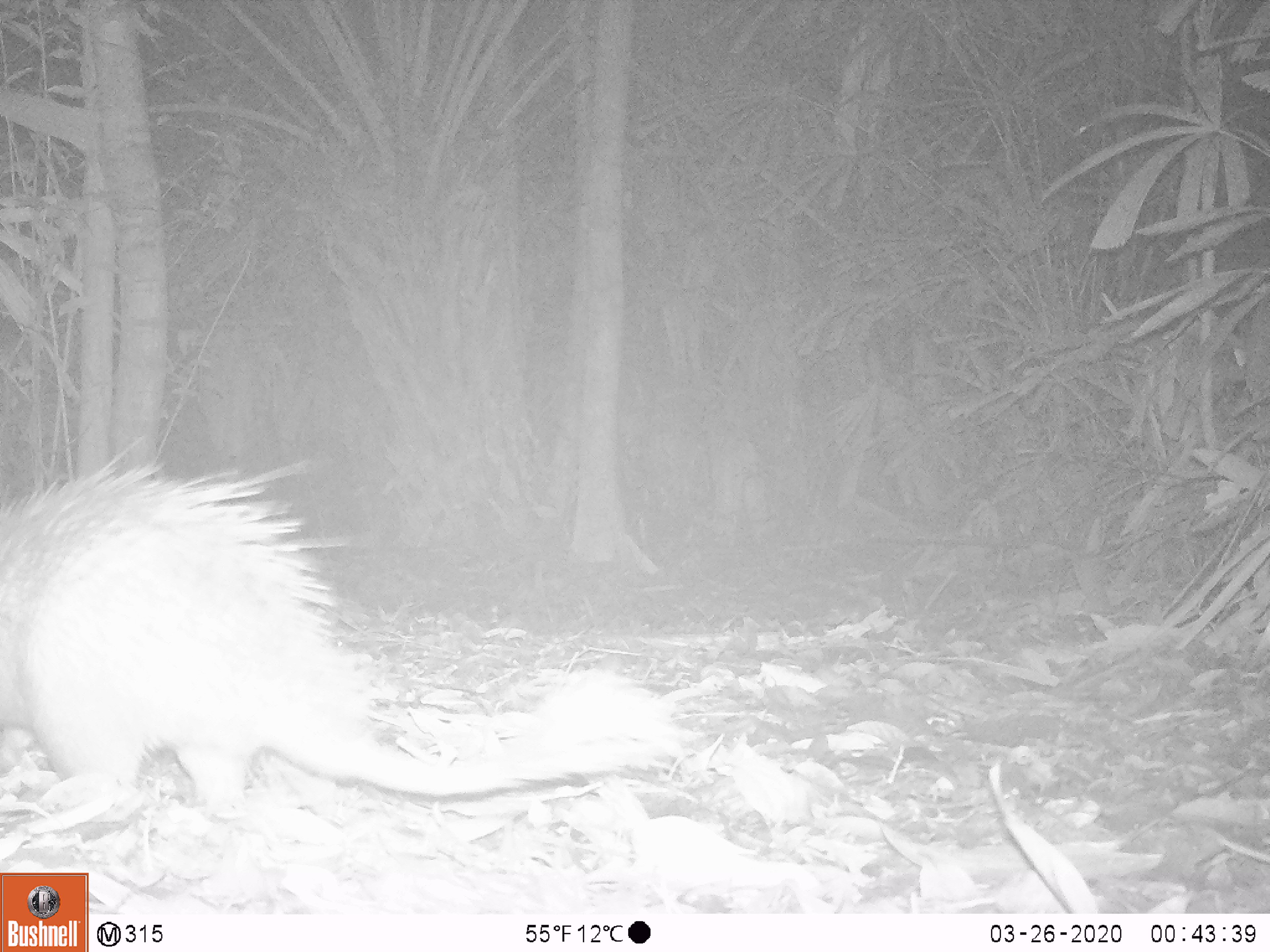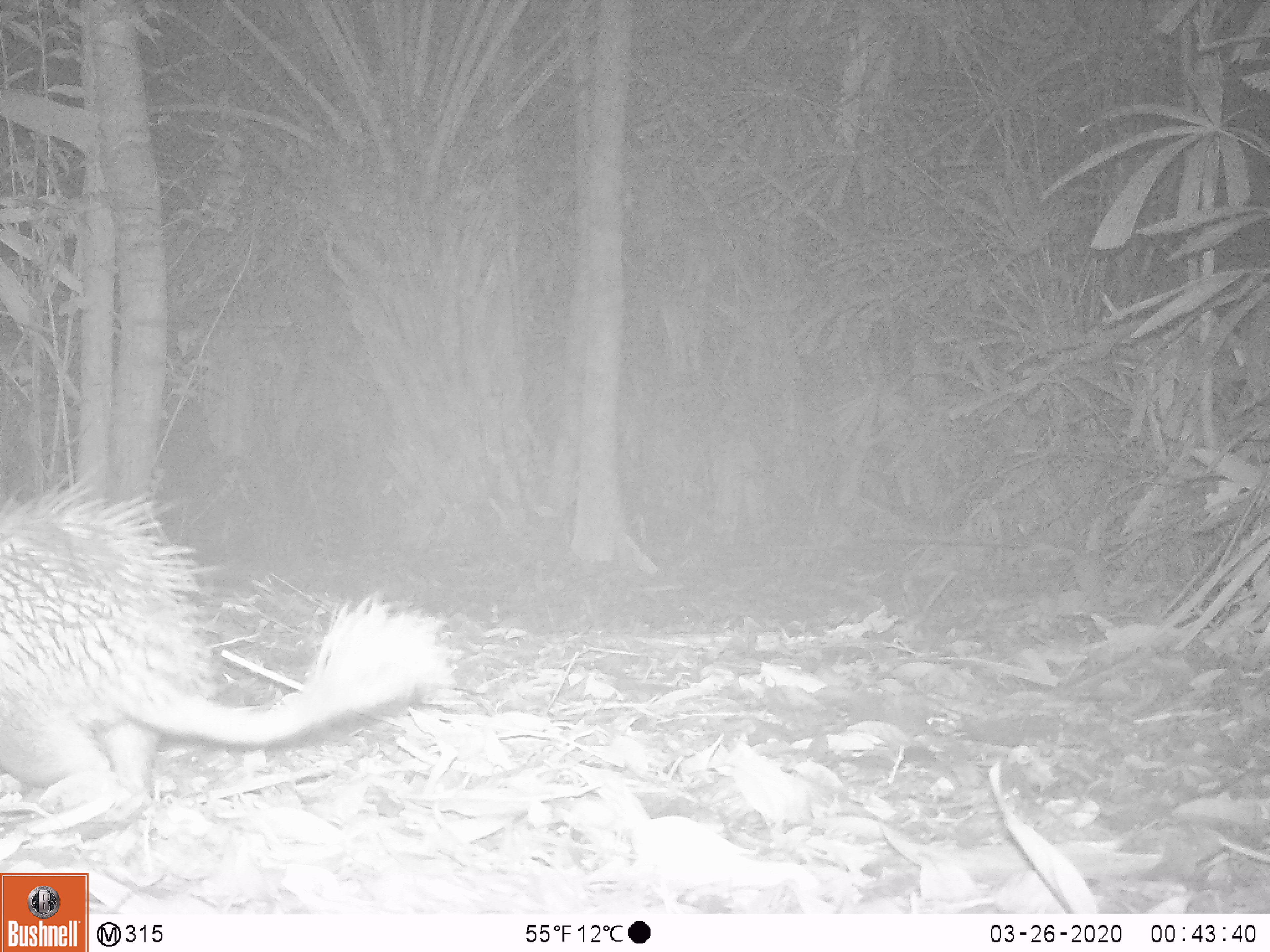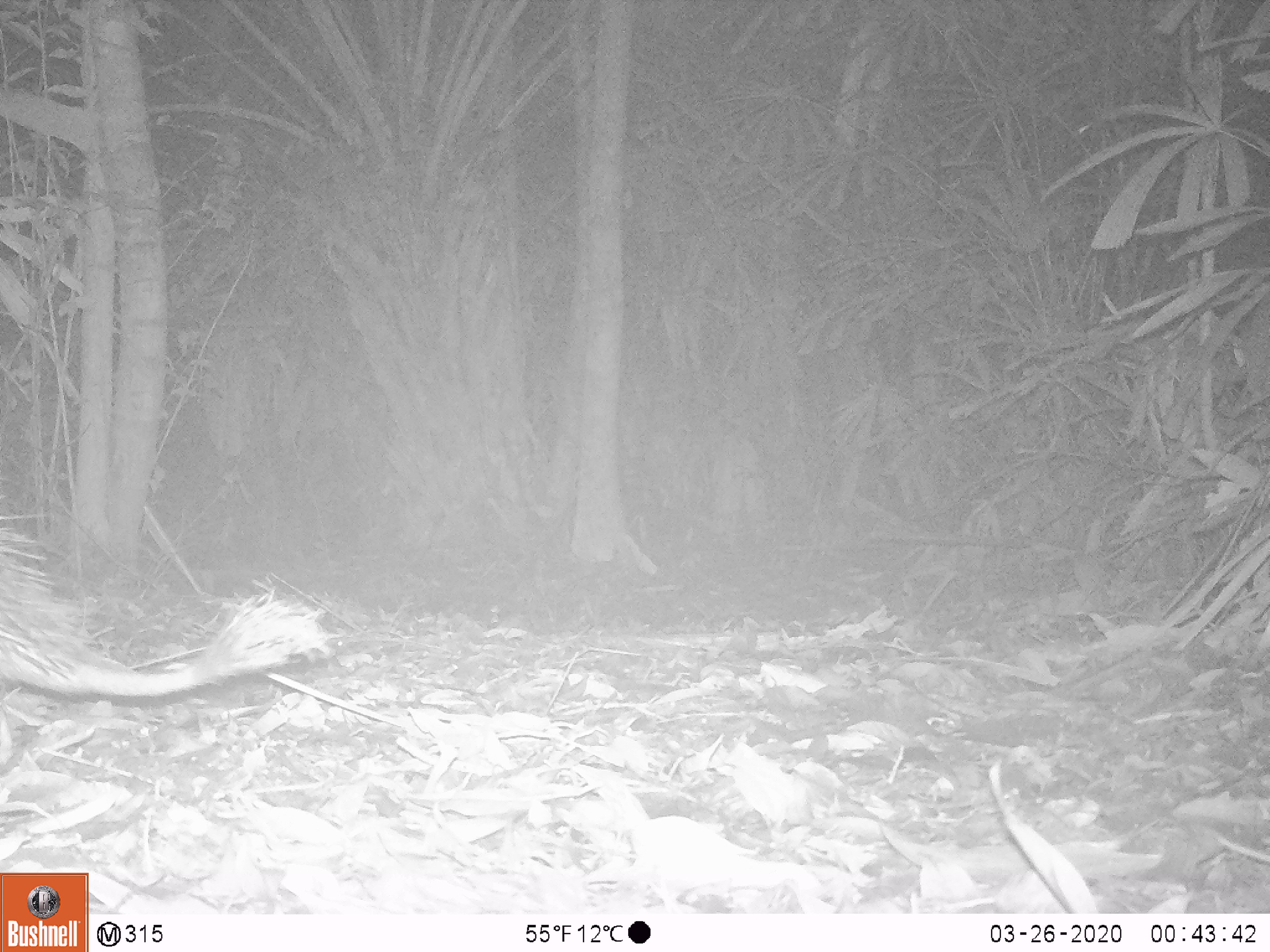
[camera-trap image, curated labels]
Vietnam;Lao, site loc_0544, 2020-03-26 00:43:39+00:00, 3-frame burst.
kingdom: Animalia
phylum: Chordata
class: Mammalia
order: Rodentia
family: Hystricidae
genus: Atherurus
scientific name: Atherurus macrourus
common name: asiatic brush-tailed porcupine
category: asiatic brush tailed porcupine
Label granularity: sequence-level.